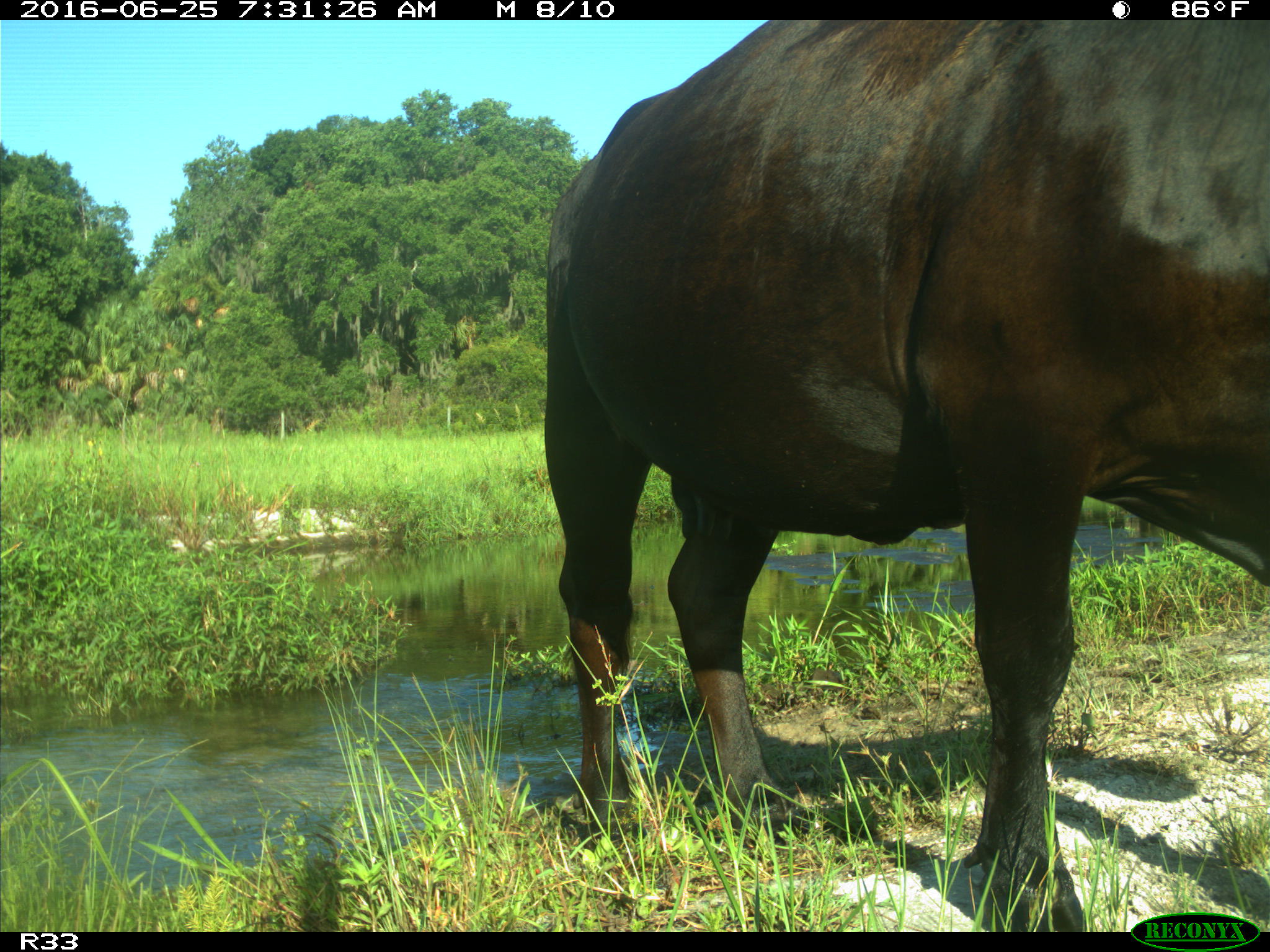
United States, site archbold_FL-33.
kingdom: Animalia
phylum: Chordata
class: Mammalia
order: Artiodactyla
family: Bovidae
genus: Bos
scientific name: Bos taurus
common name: domestic cow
Bos taurus (domestic cow).